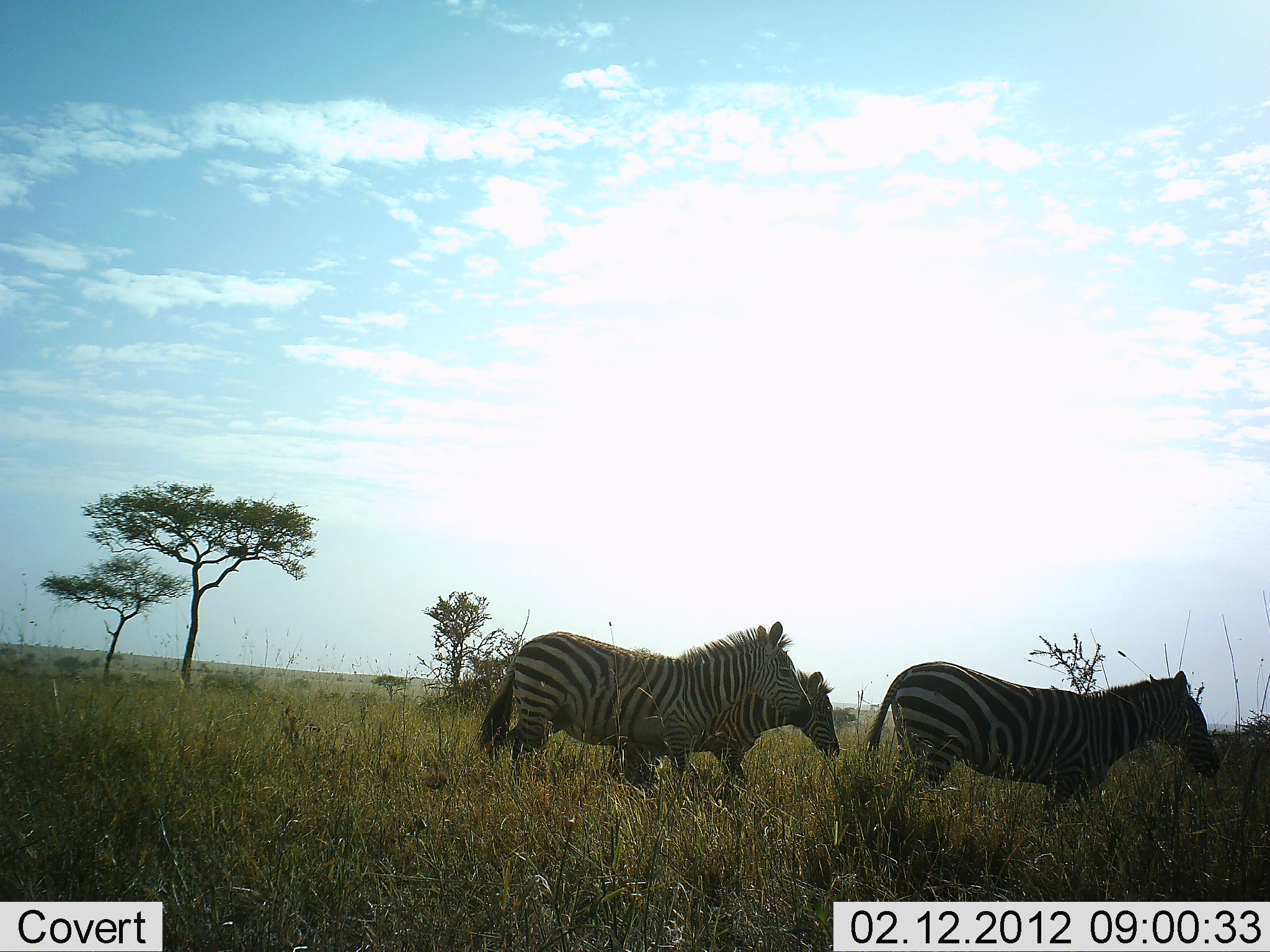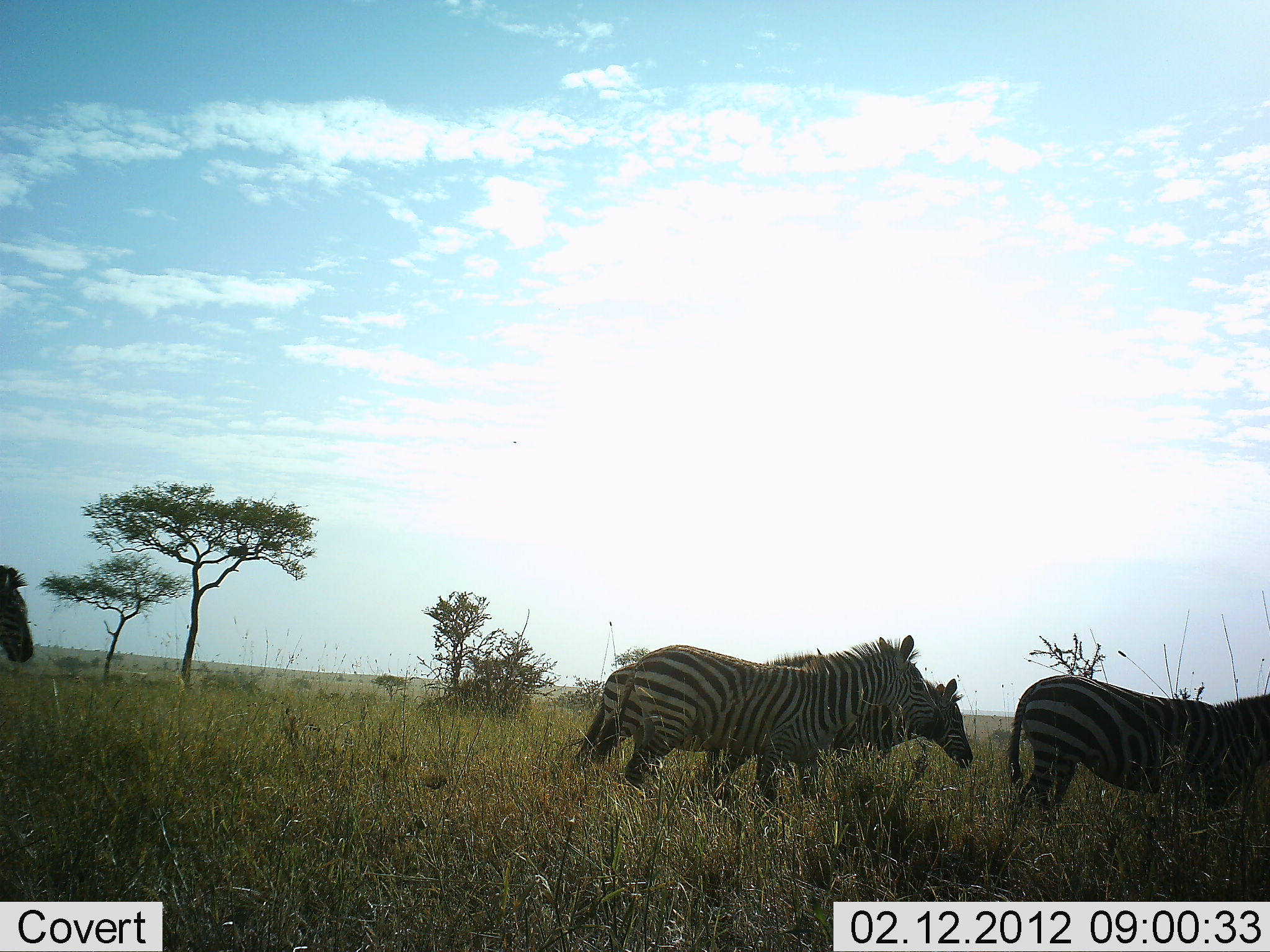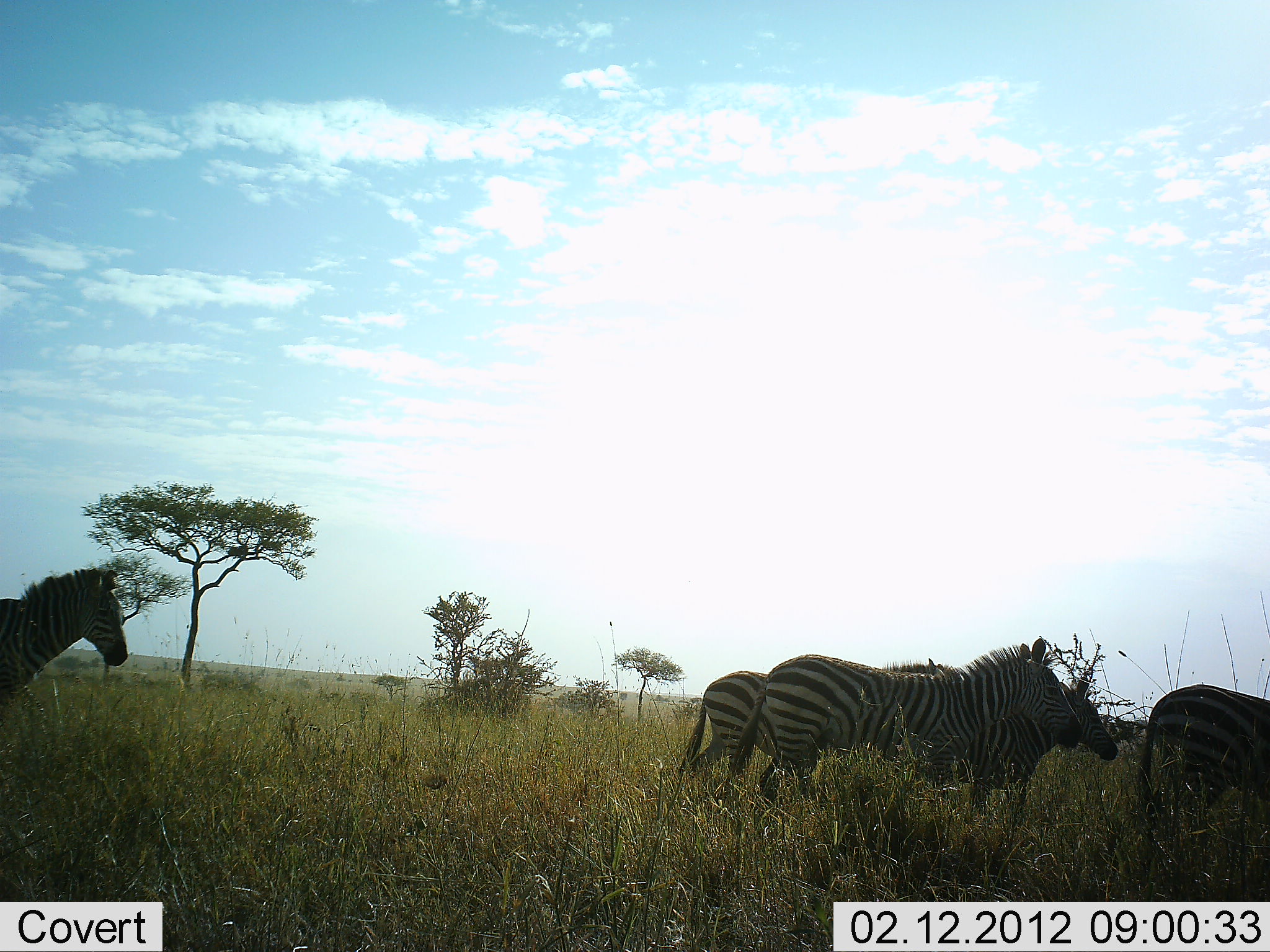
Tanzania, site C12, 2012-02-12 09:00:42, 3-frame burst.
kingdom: Animalia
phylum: Chordata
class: Mammalia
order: Perissodactyla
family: Equidae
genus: Equus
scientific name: Equus quagga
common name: plains zebra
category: zebra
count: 5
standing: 0%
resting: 0%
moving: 100%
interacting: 0%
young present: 6%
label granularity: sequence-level